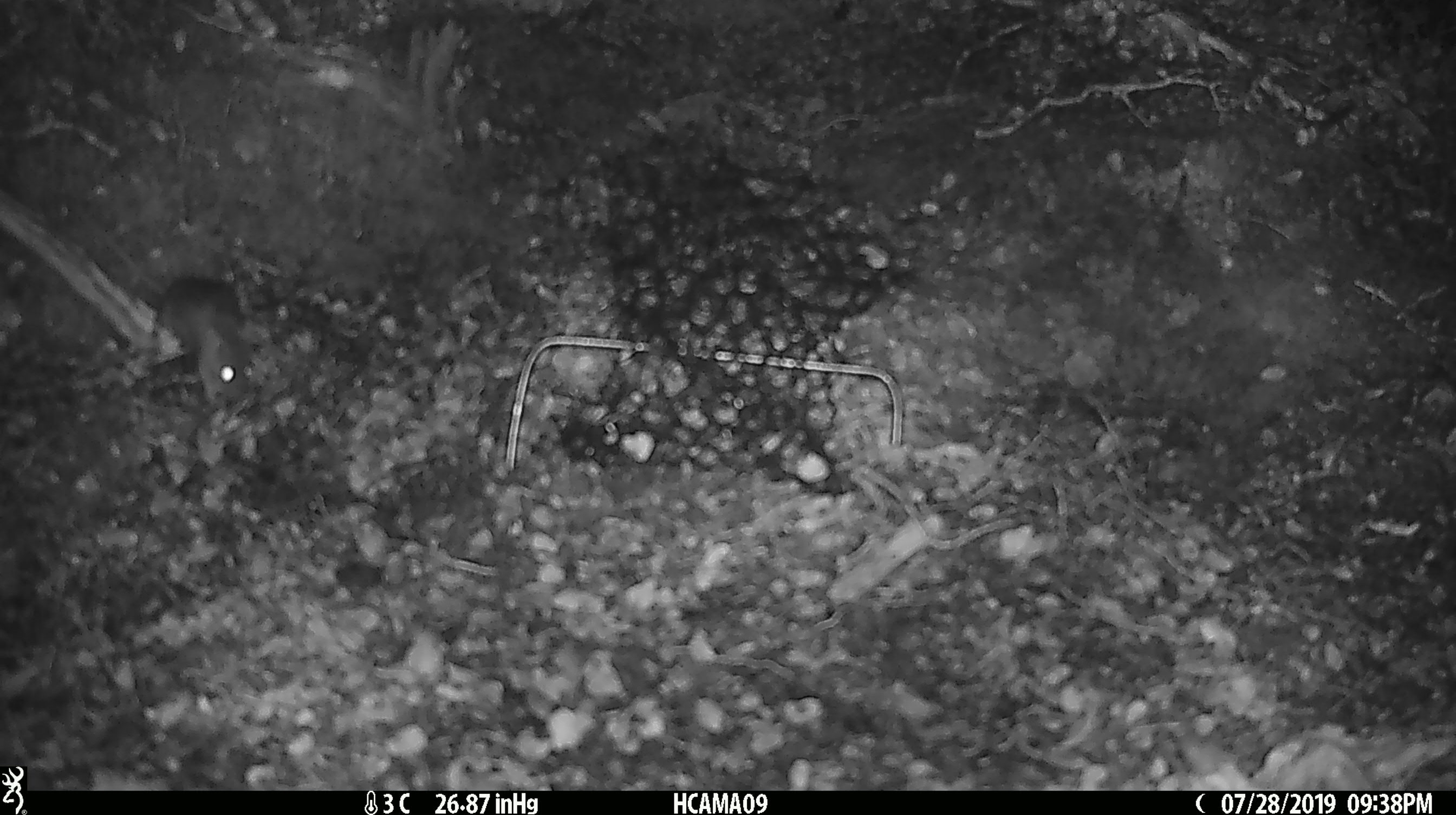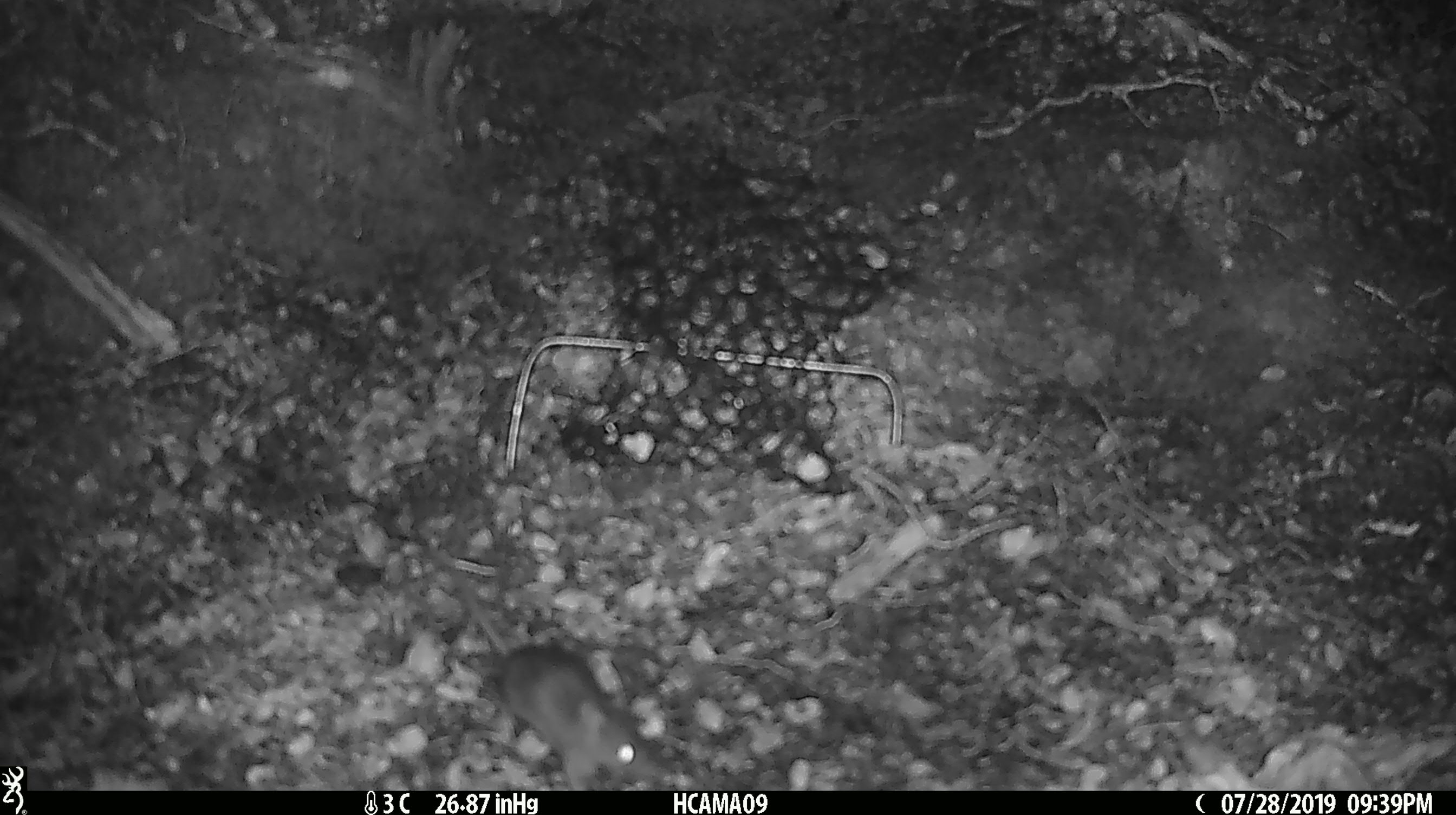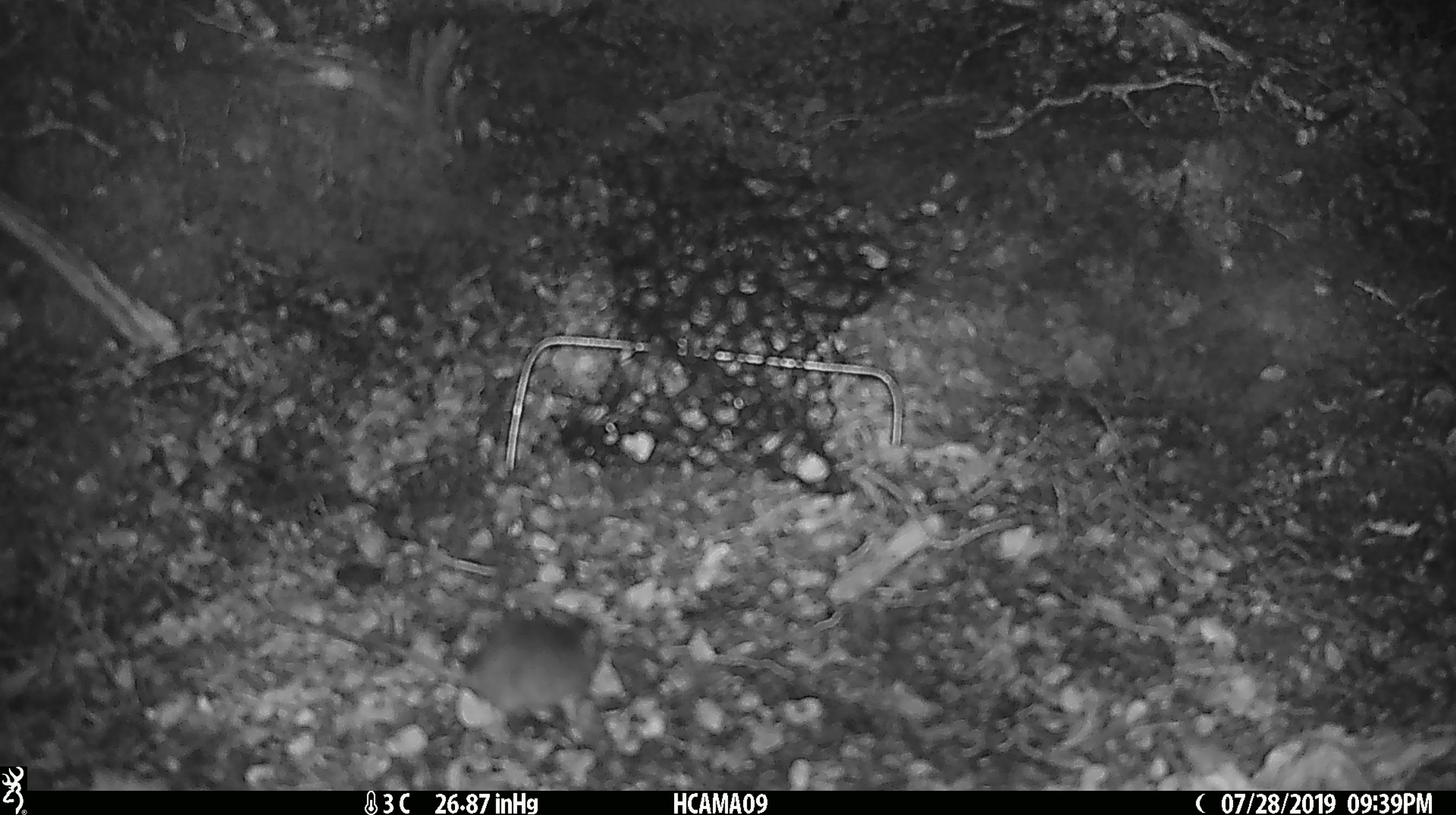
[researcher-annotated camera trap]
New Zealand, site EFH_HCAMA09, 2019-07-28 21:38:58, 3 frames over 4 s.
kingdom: Animalia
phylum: Chordata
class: Mammalia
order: Rodentia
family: Muridae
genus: Mus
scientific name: Mus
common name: mouse